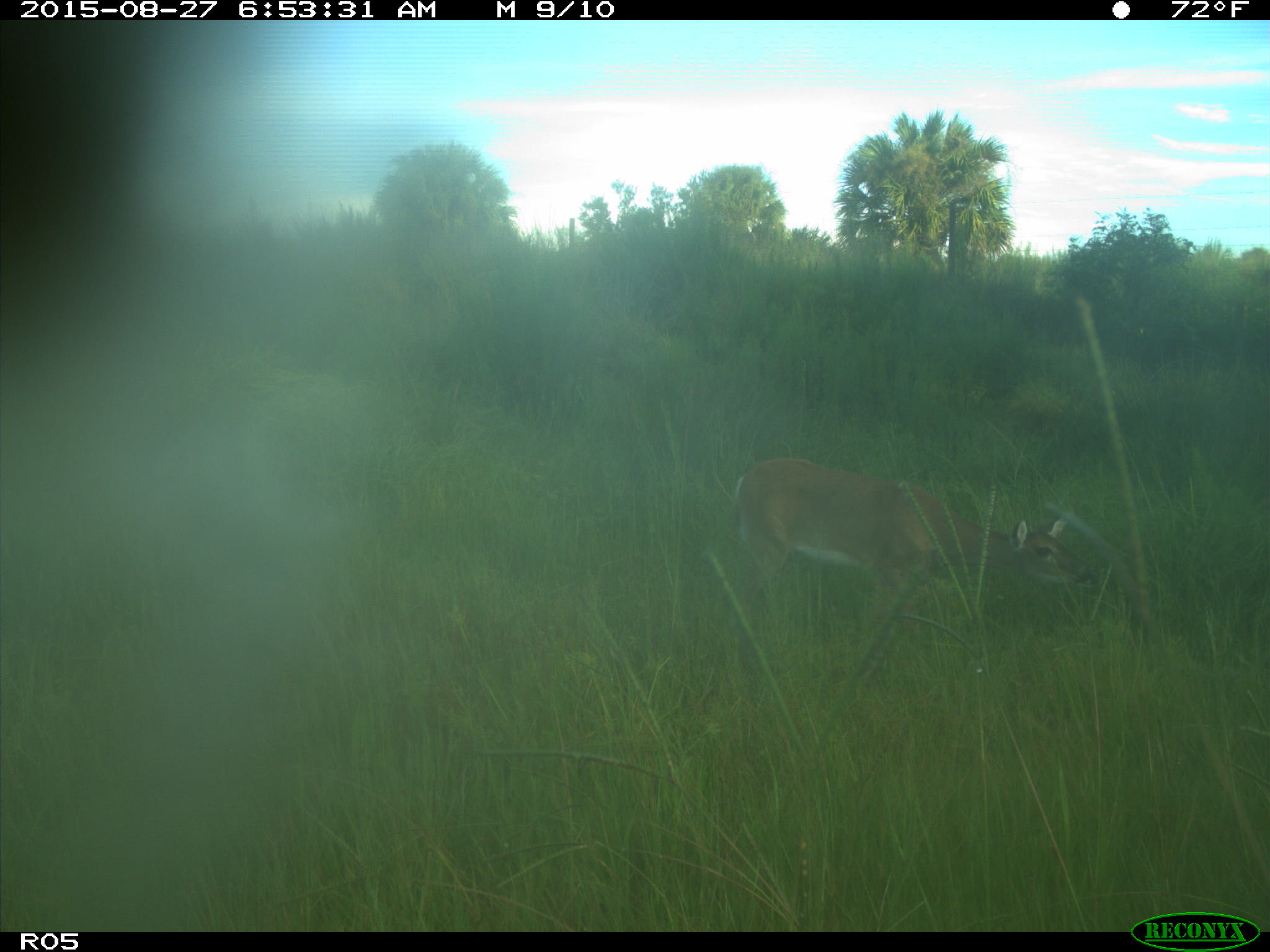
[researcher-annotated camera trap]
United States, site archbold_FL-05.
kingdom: Animalia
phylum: Chordata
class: Mammalia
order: Artiodactyla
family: Cervidae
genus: Odocoileus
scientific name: Odocoileus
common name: deer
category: unidentified deer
Unidentified deer (deer) (Odocoileus).